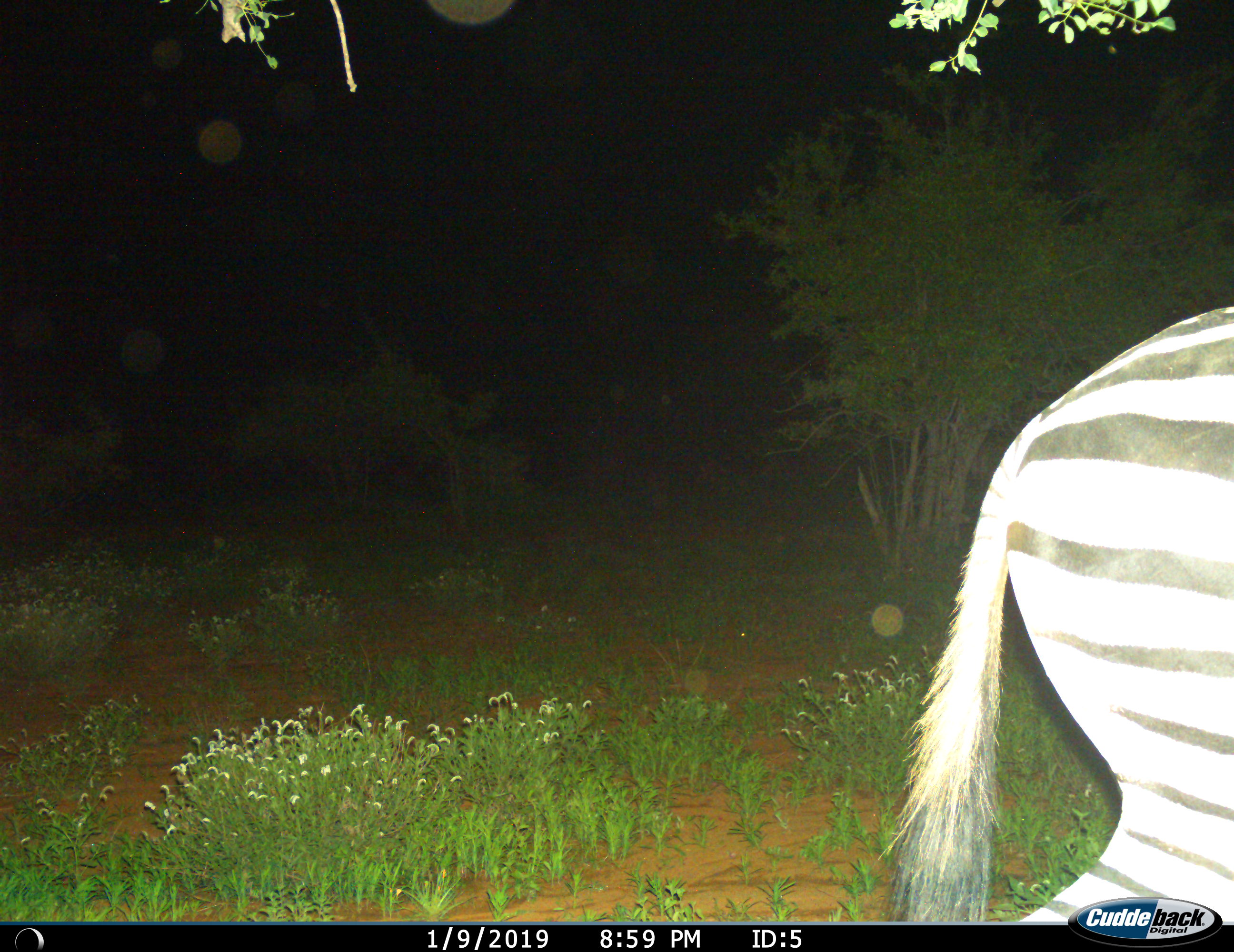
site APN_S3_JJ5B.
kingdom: Animalia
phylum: Chordata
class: Mammalia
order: Perissodactyla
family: Equidae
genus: Equus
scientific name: Equus quagga burchellii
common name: burchell's zebra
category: zebraburchells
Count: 1.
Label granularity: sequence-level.